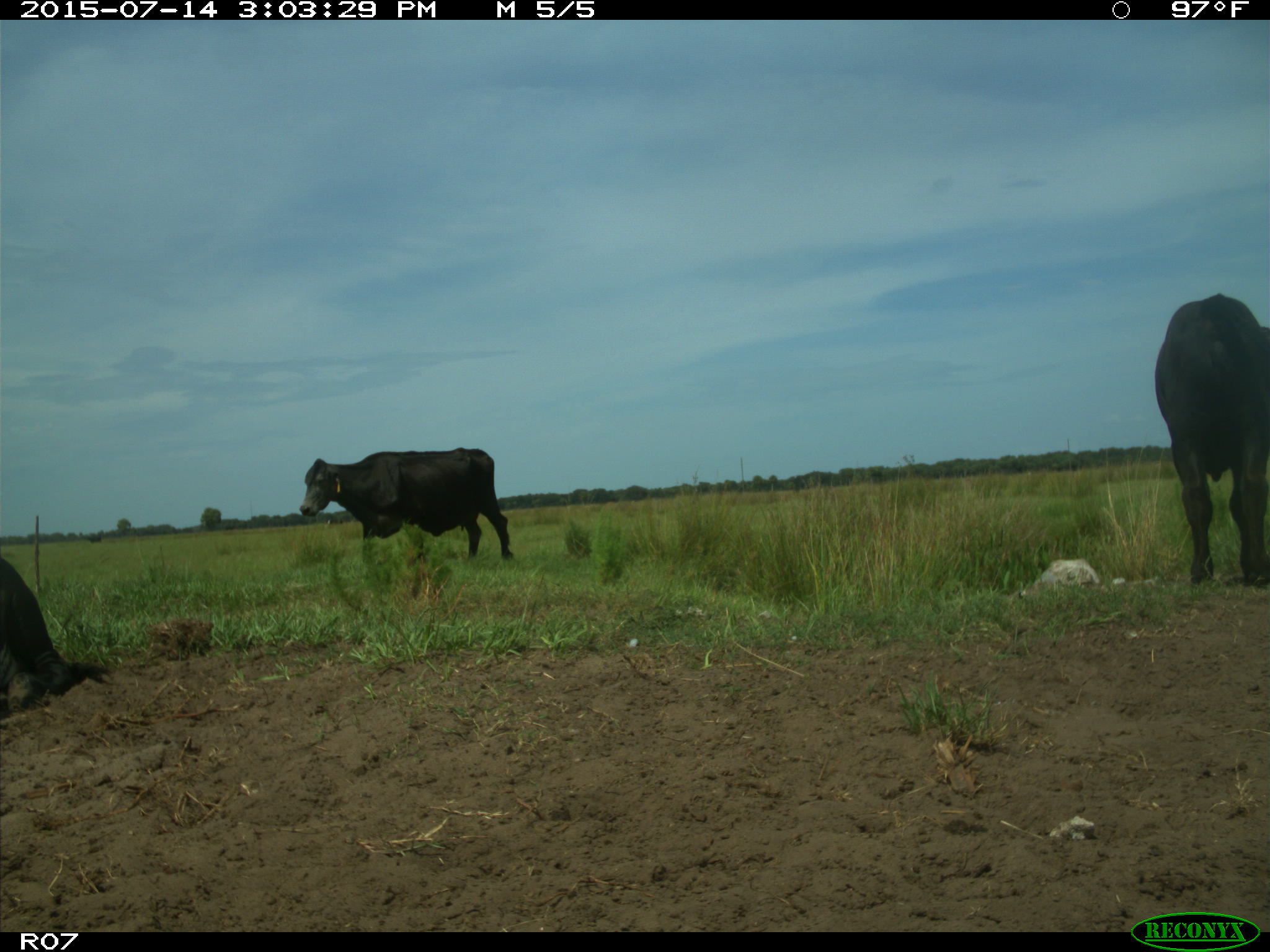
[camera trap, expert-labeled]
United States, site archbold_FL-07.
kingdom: Animalia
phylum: Chordata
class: Mammalia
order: Artiodactyla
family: Bovidae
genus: Bos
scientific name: Bos taurus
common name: domestic cow